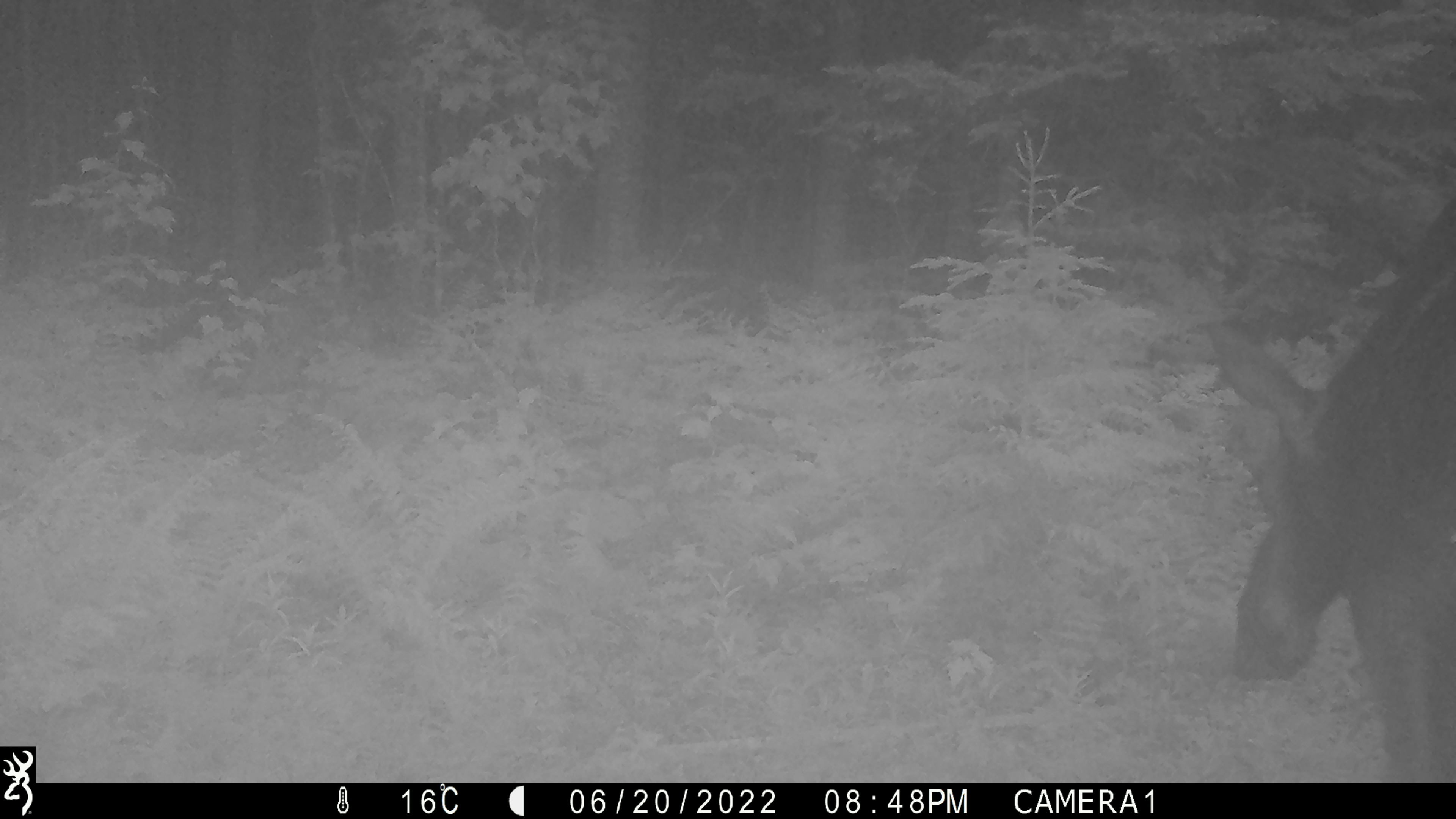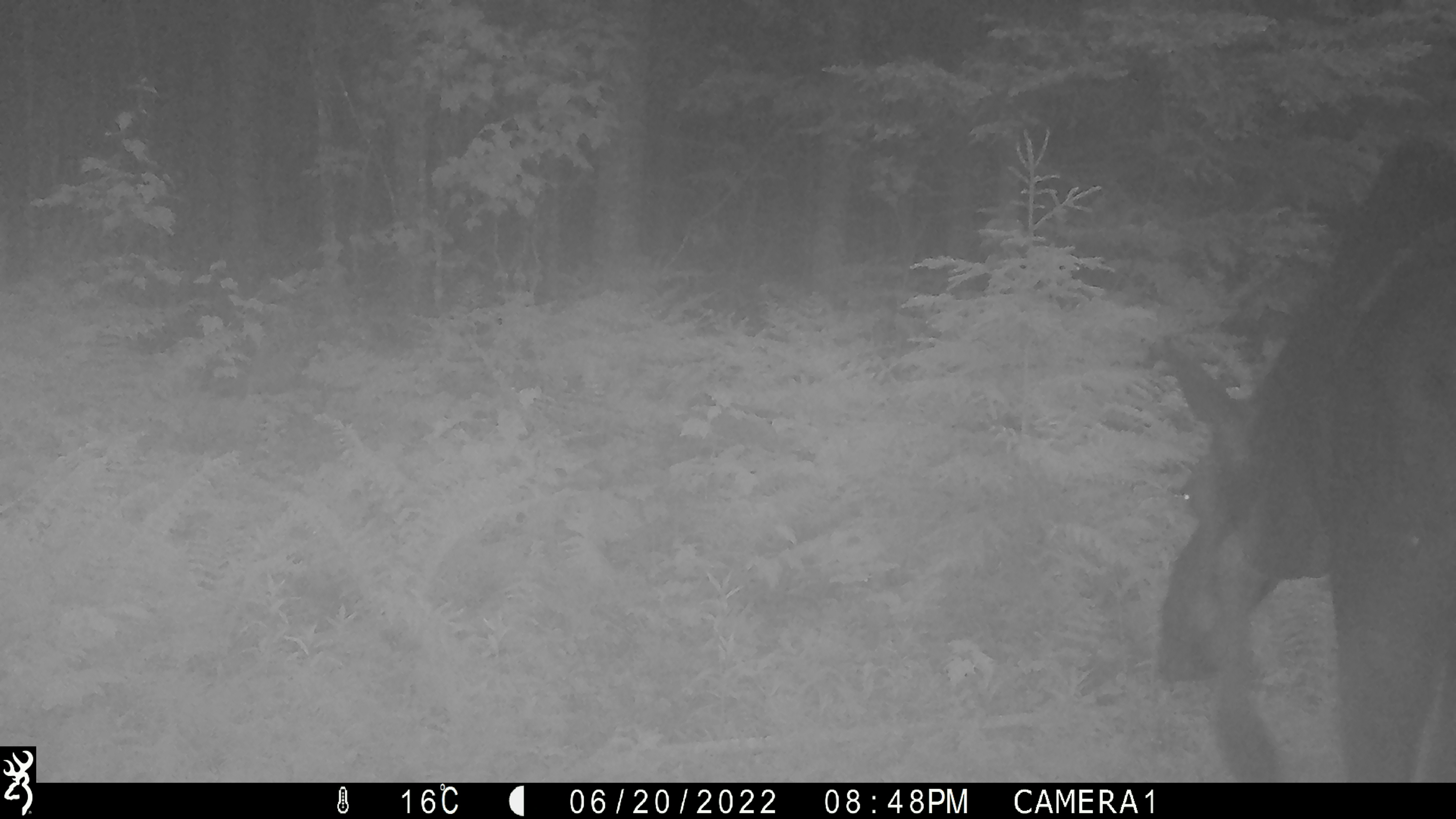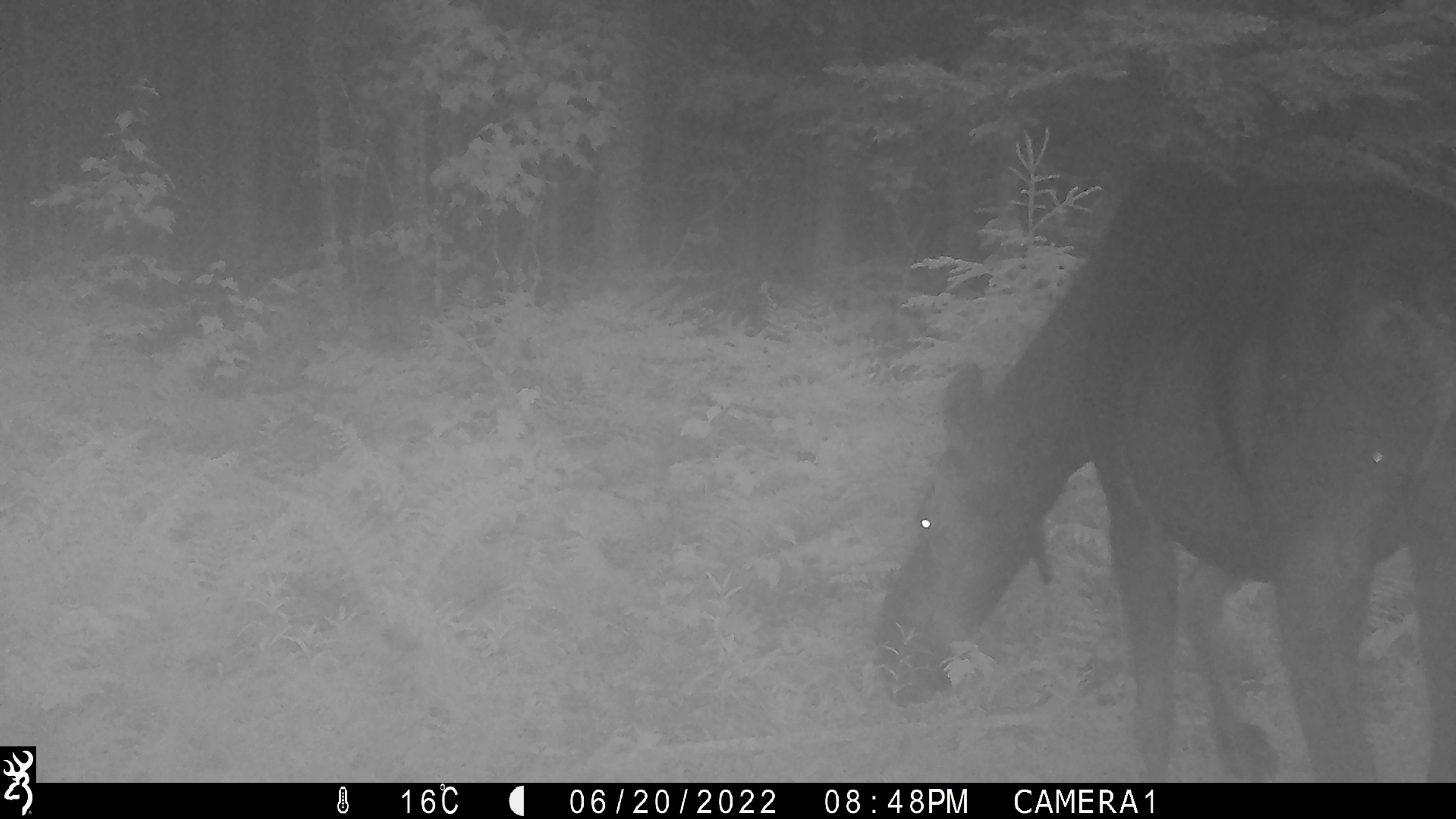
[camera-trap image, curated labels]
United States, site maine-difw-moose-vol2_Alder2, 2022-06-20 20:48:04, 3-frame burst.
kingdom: Animalia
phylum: Chordata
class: Mammalia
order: Artiodactyla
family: Cervidae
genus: Alces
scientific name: Alces alces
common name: moose